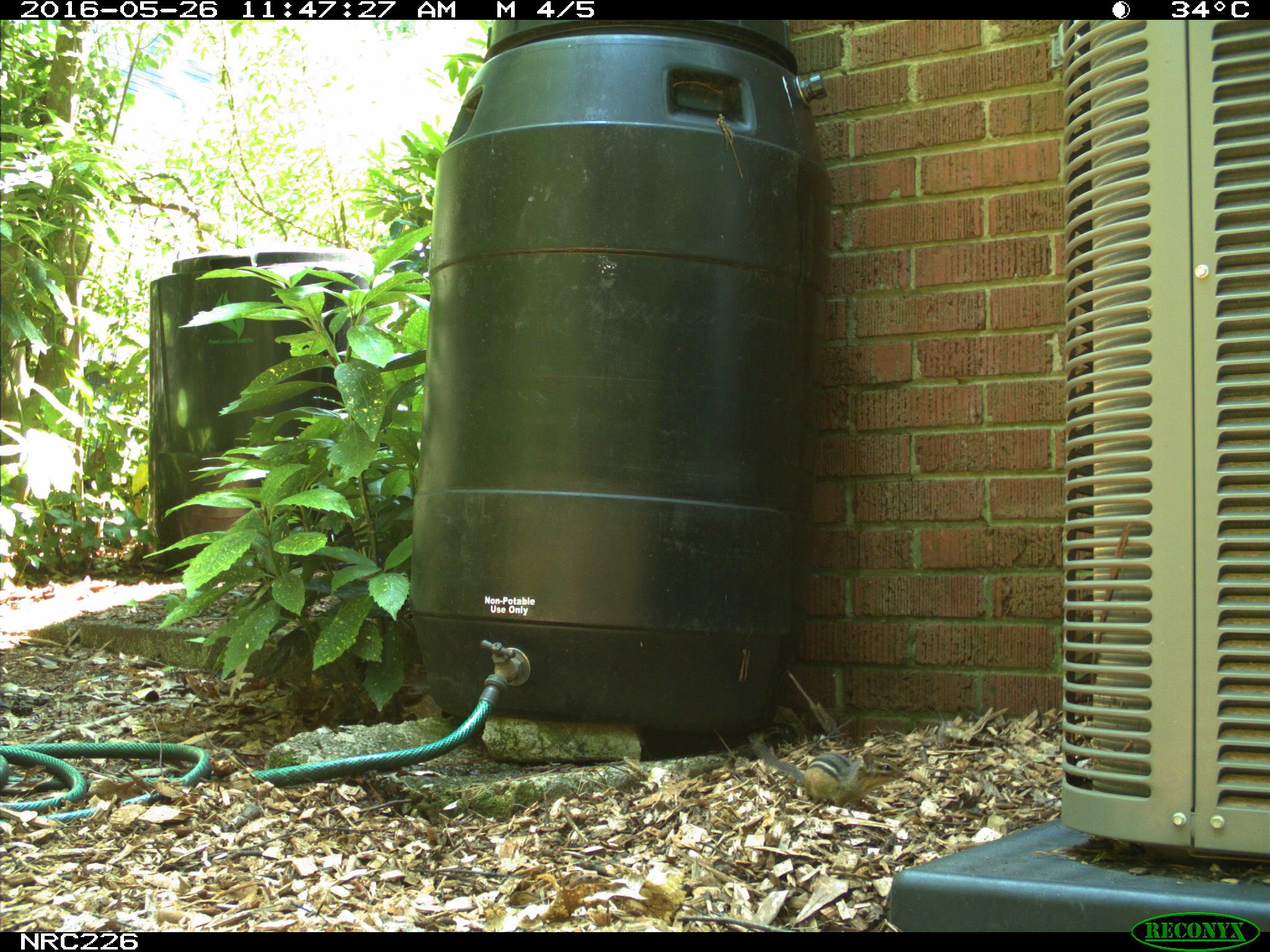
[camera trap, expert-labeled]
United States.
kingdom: Animalia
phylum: Chordata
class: Mammalia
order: Rodentia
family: Sciuridae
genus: Tamias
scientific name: Tamias striatus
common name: eastern chipmunk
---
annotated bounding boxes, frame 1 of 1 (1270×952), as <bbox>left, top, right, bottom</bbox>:
Eastern Chipmunk: <bbox>746, 735, 913, 812</bbox>